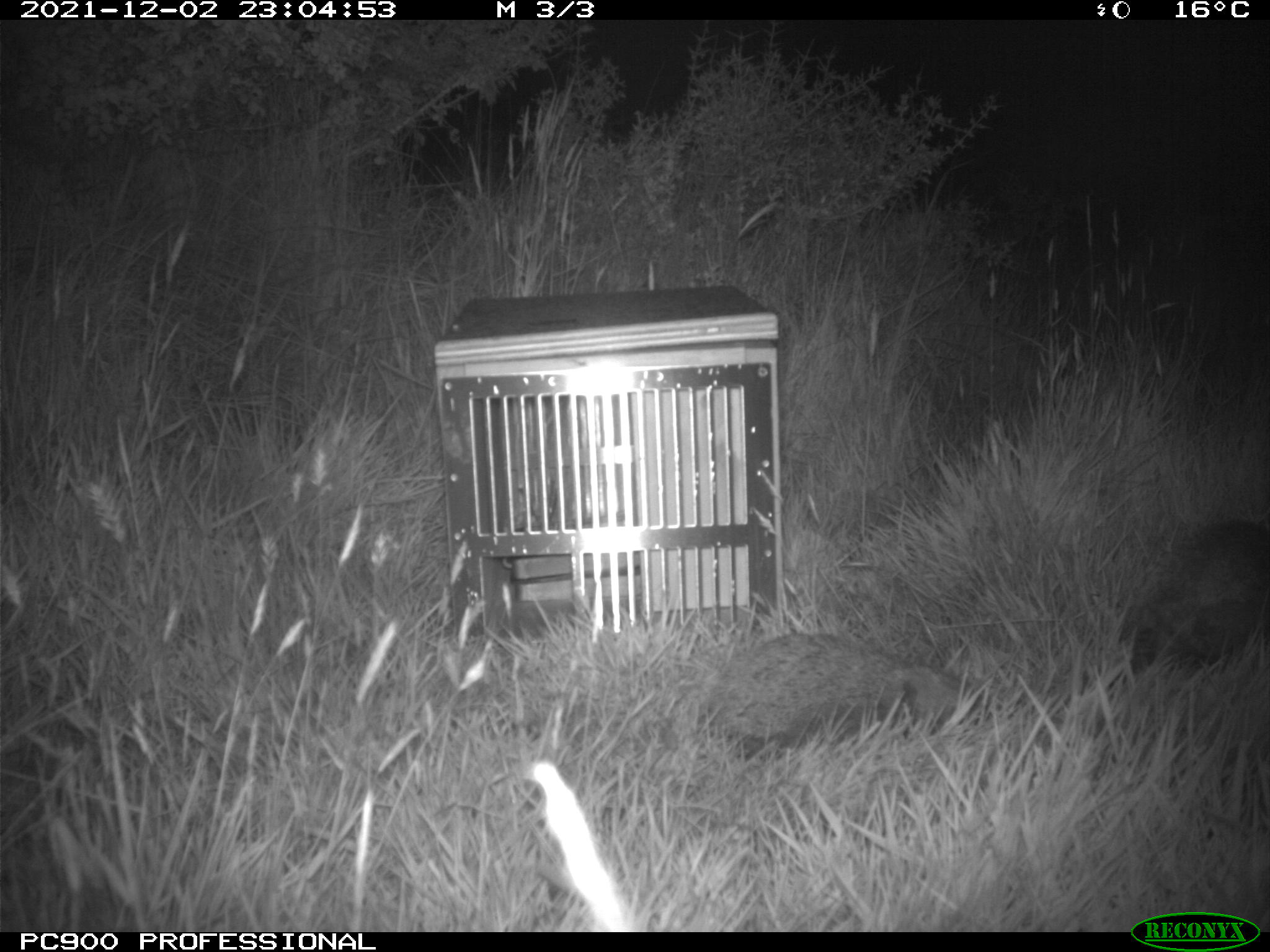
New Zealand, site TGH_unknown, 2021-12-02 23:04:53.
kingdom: Animalia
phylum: Chordata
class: Mammalia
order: Eulipotyphla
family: Erinaceidae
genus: Erinaceus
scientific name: Erinaceus europaeus europaeus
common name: european hedgehog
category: hedgehog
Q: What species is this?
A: Hedgehog (european hedgehog) (Erinaceus europaeus europaeus).